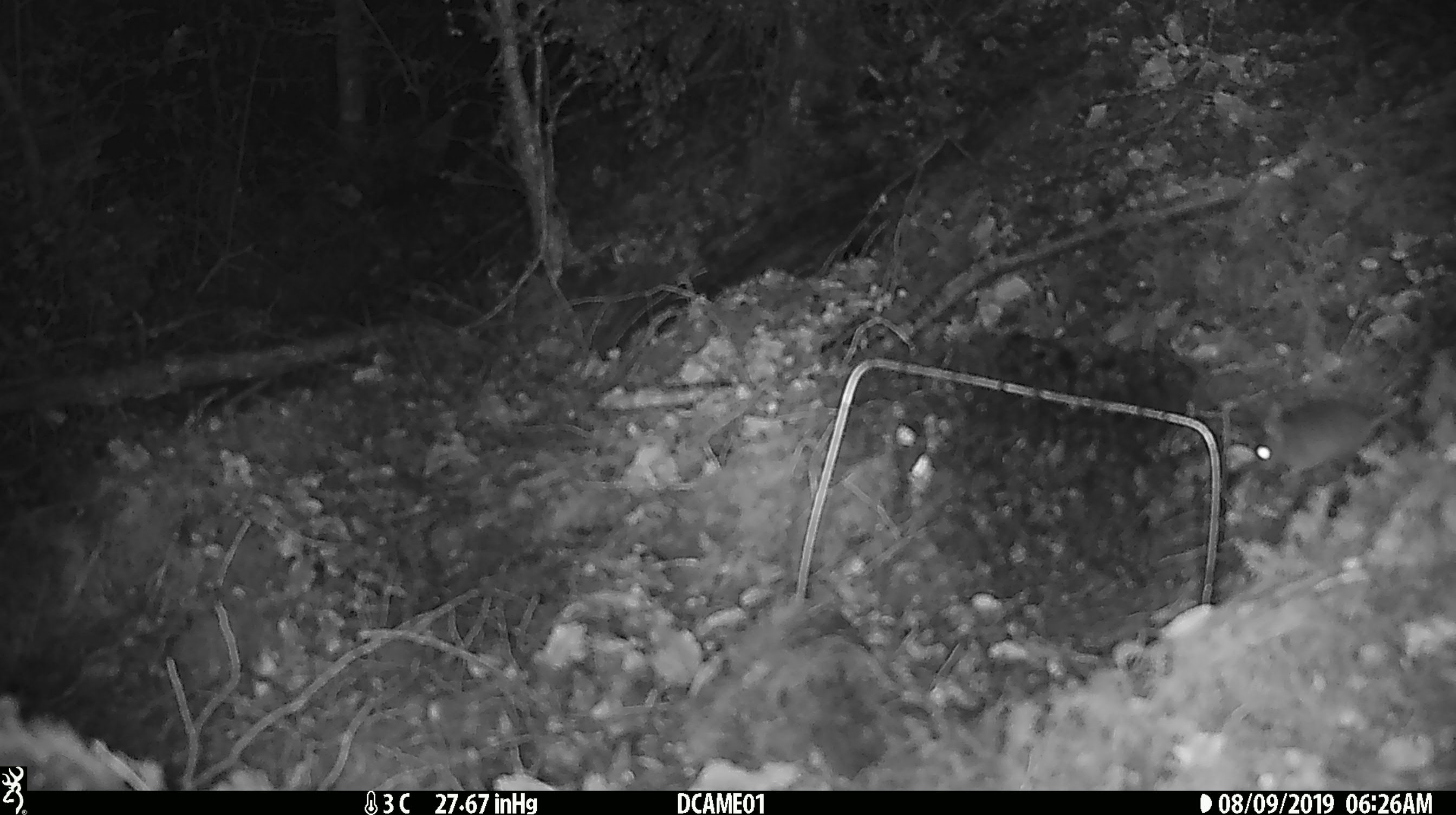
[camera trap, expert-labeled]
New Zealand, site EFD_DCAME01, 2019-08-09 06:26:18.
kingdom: Animalia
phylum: Chordata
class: Mammalia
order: Rodentia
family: Muridae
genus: Mus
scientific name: Mus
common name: mouse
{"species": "mouse (Mus)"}